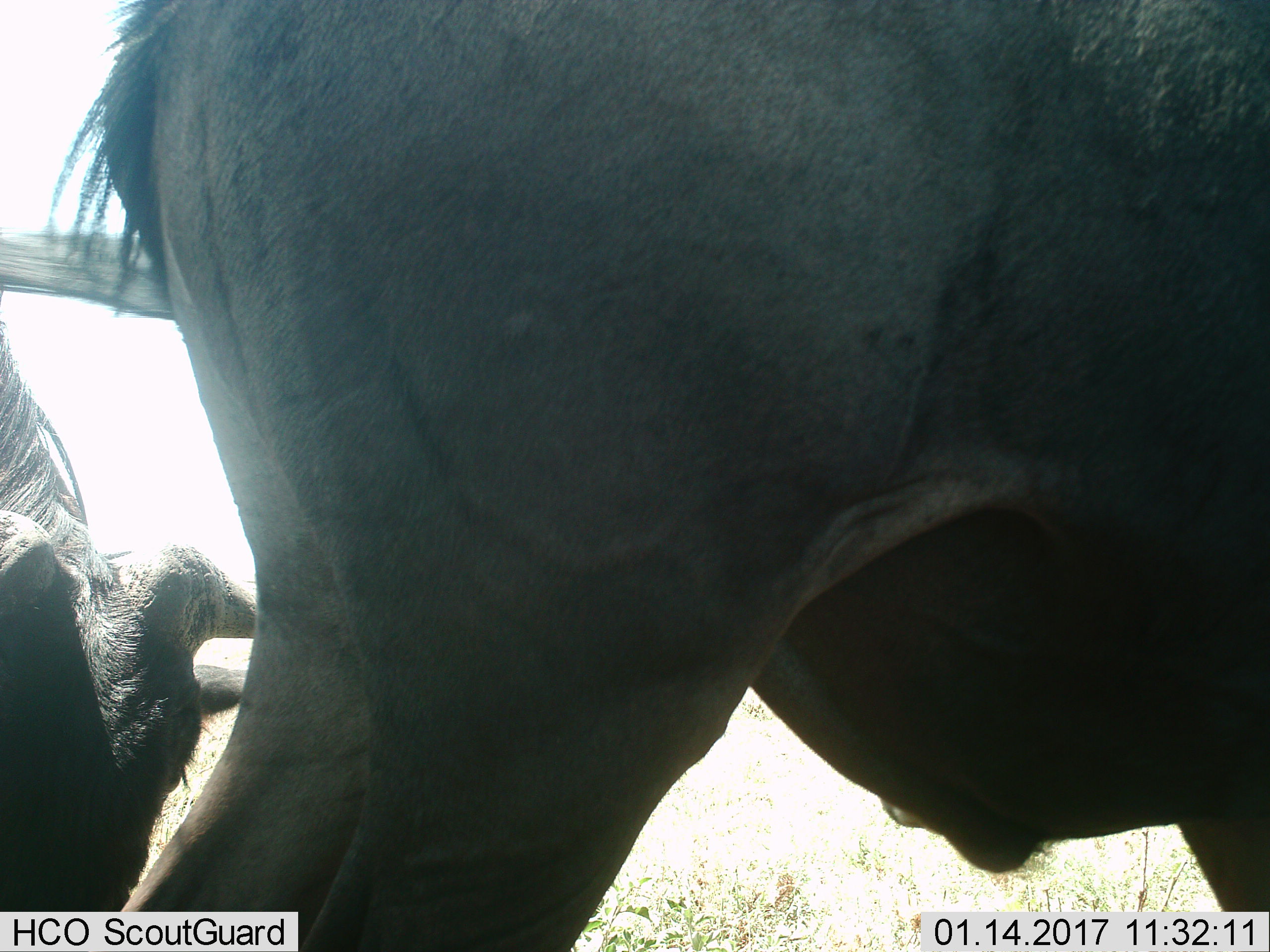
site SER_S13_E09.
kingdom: Animalia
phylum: Chordata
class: Mammalia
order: Artiodactyla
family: Bovidae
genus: Connochaetes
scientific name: Connochaetes taurinus taurinus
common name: blue wildebeest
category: wildebeestblue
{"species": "wildebeestblue (blue wildebeest) (Connochaetes taurinus taurinus)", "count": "2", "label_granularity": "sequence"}